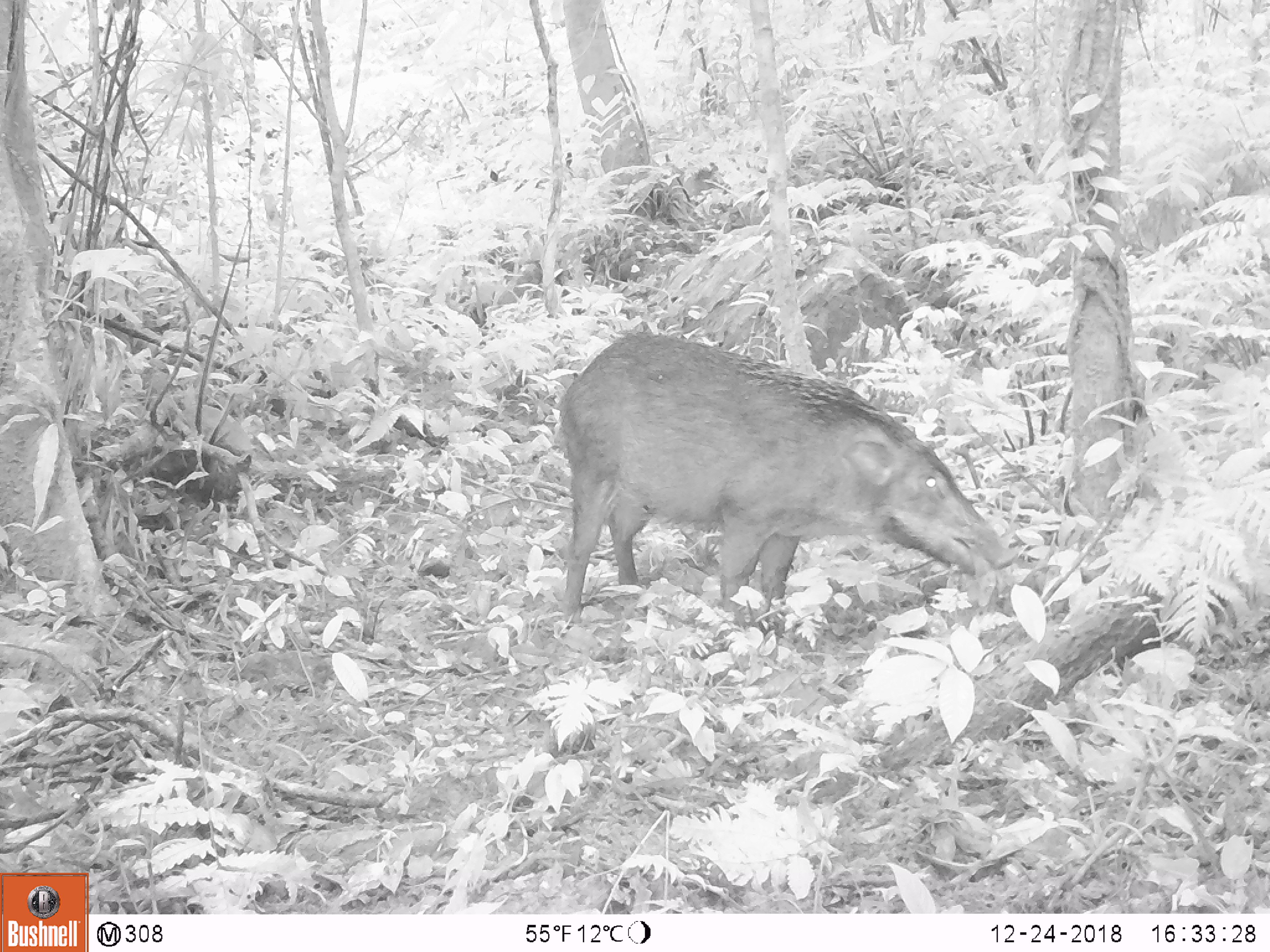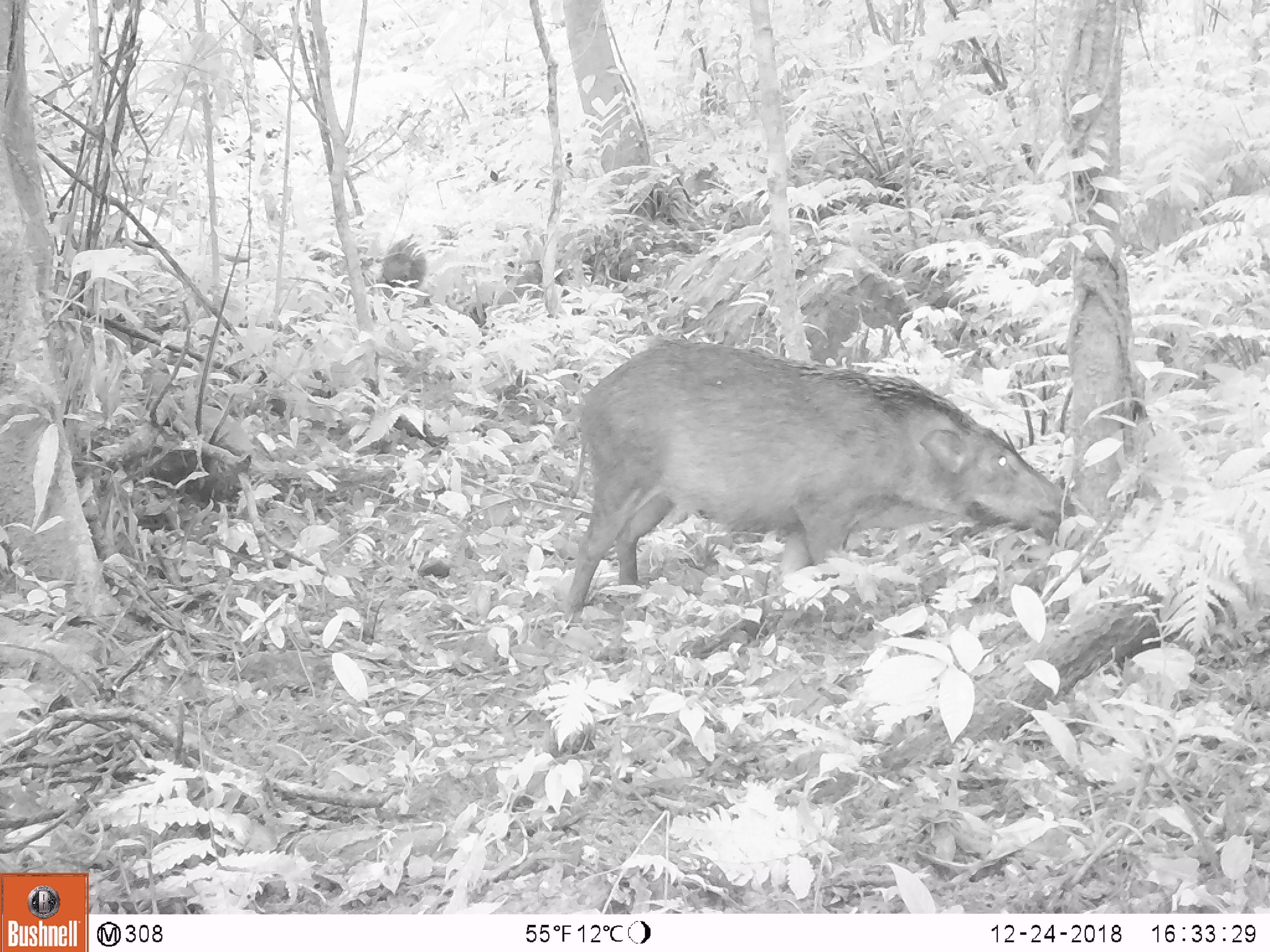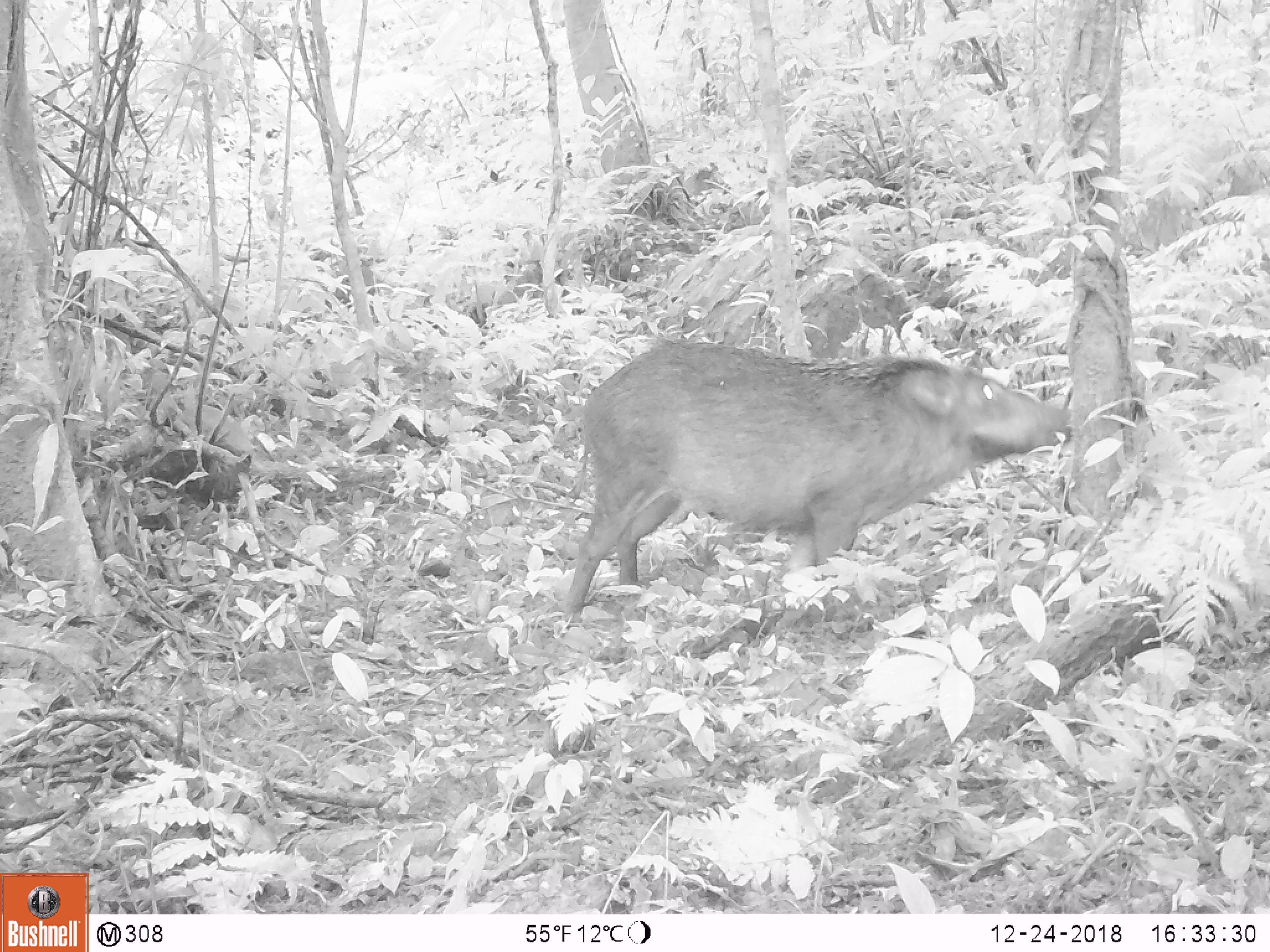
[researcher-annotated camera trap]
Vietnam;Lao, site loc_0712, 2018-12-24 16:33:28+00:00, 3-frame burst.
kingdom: Animalia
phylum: Chordata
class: Mammalia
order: Artiodactyla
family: Suidae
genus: Sus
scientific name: Sus scrofa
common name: eurasian wild pig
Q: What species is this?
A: Eurasian wild pig (Sus scrofa).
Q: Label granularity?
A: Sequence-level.